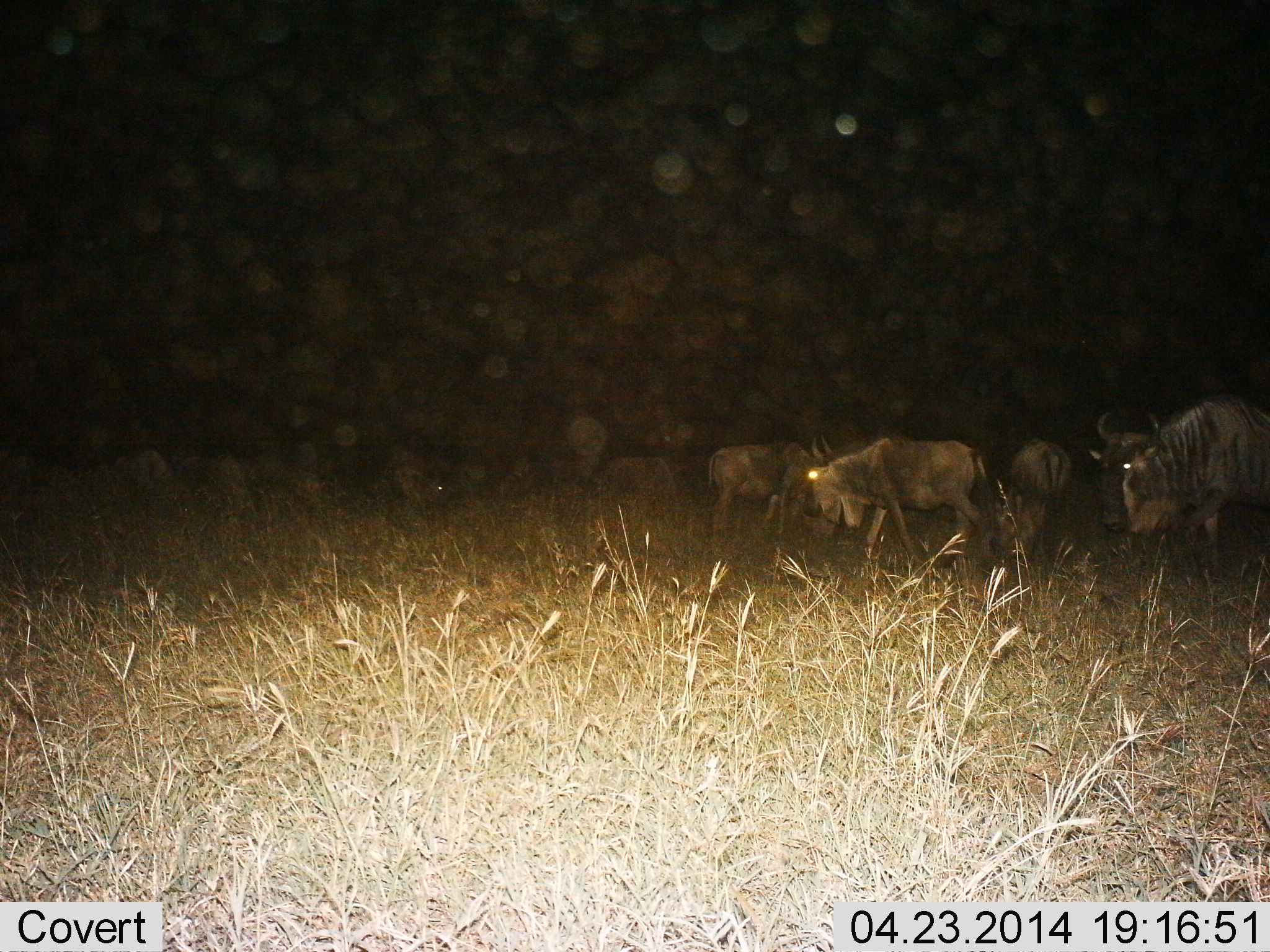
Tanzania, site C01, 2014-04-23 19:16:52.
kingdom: Animalia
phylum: Chordata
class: Mammalia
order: Artiodactyla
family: Bovidae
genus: Connochaetes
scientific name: Connochaetes taurinus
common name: blue wildebeest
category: wildebeest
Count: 6.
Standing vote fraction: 60%.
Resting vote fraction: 0%.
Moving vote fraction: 50%.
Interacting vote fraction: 0%.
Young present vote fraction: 0%.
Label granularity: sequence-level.